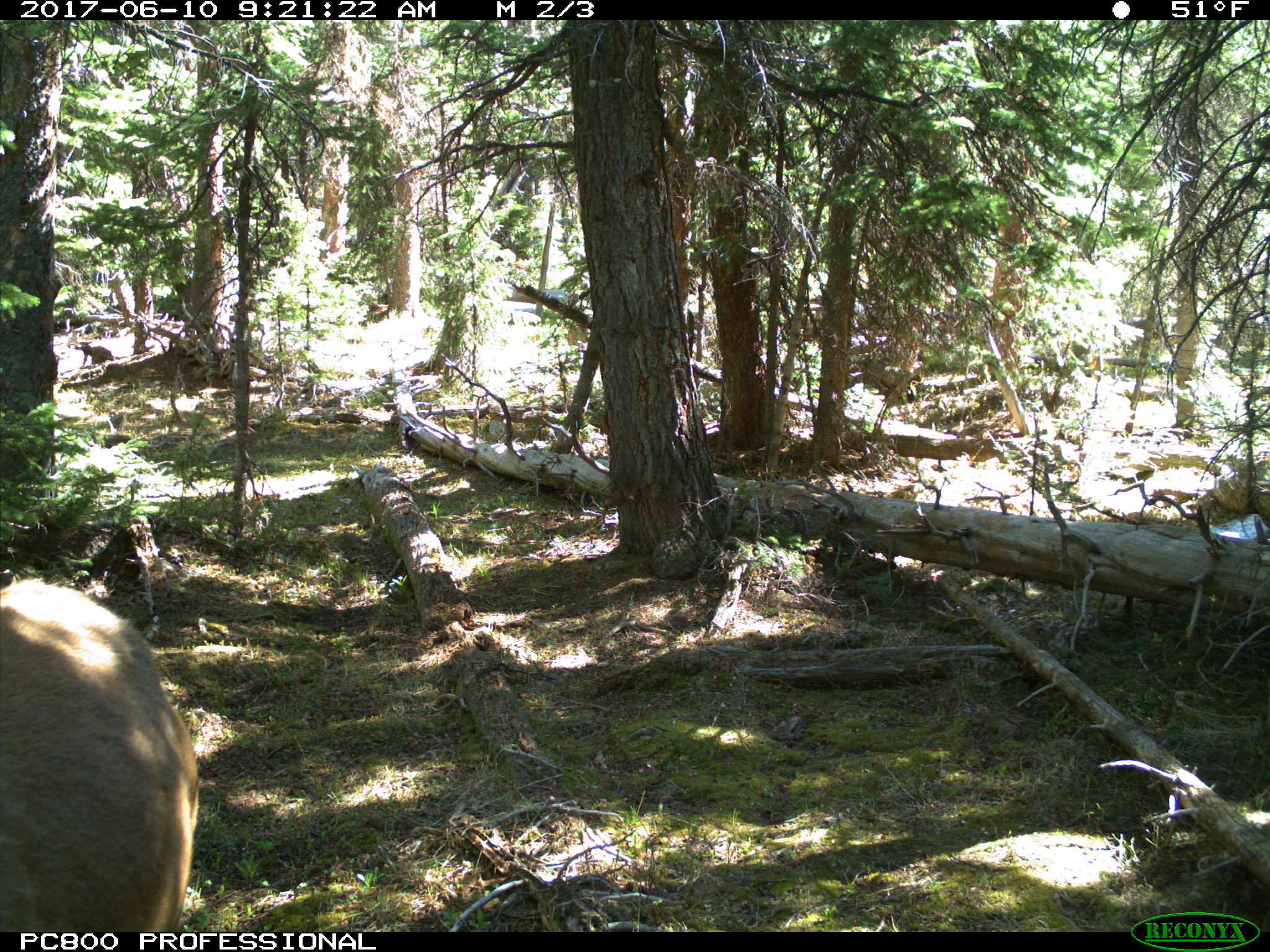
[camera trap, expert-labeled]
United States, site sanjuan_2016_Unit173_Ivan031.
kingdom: Animalia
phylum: Chordata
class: Mammalia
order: Artiodactyla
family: Cervidae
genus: Cervus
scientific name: Cervus elaphus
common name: red deer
Cervus elaphus (red deer).